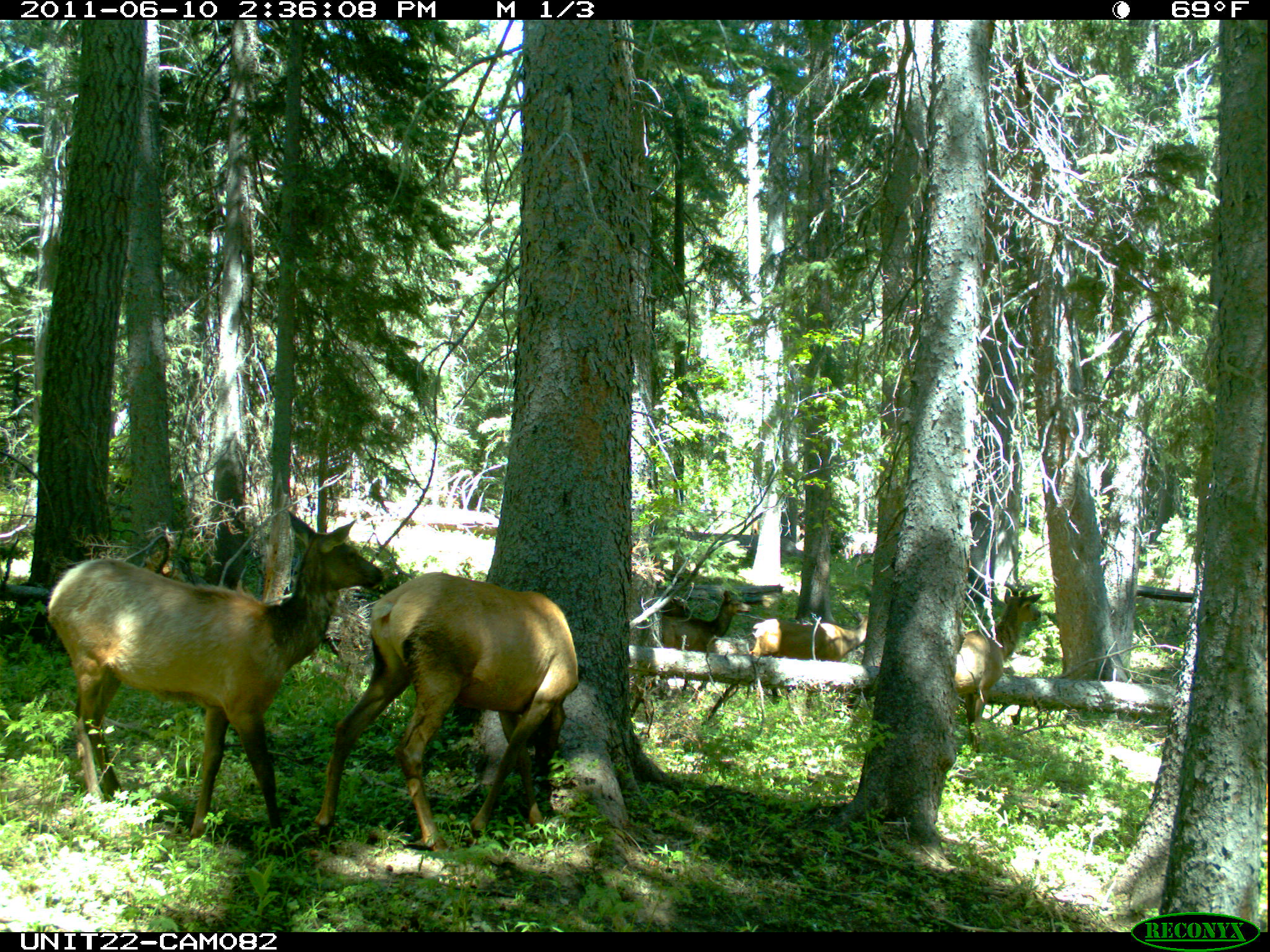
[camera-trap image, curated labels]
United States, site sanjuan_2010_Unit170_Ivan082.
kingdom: Animalia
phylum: Chordata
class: Mammalia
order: Artiodactyla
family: Cervidae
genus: Cervus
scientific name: Cervus elaphus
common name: red deer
Cervus elaphus (red deer).